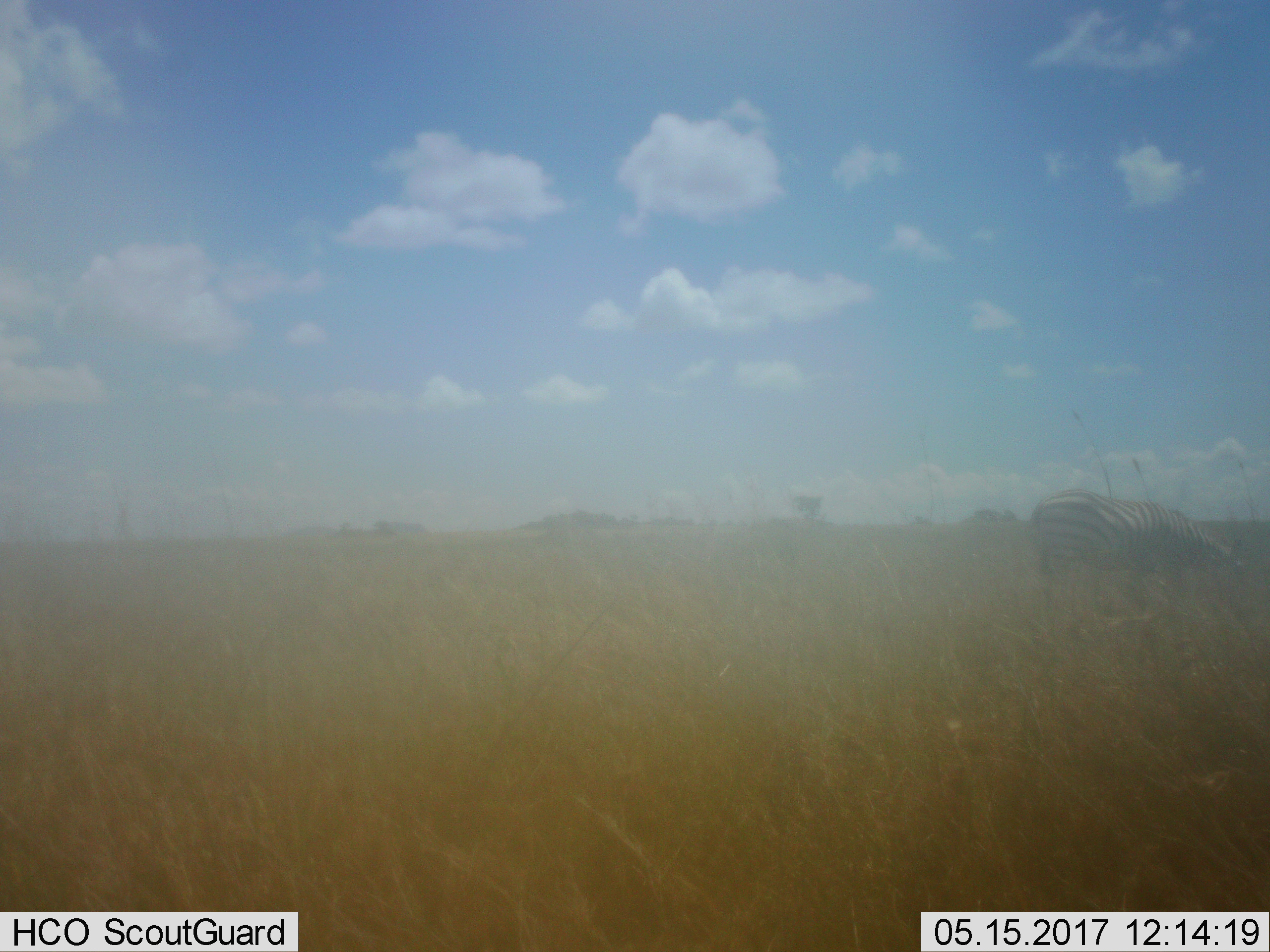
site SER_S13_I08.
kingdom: Animalia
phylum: Chordata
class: Mammalia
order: Perissodactyla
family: Equidae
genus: Equus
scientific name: Equus quagga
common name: plains zebra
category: zebraplains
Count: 1.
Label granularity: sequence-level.